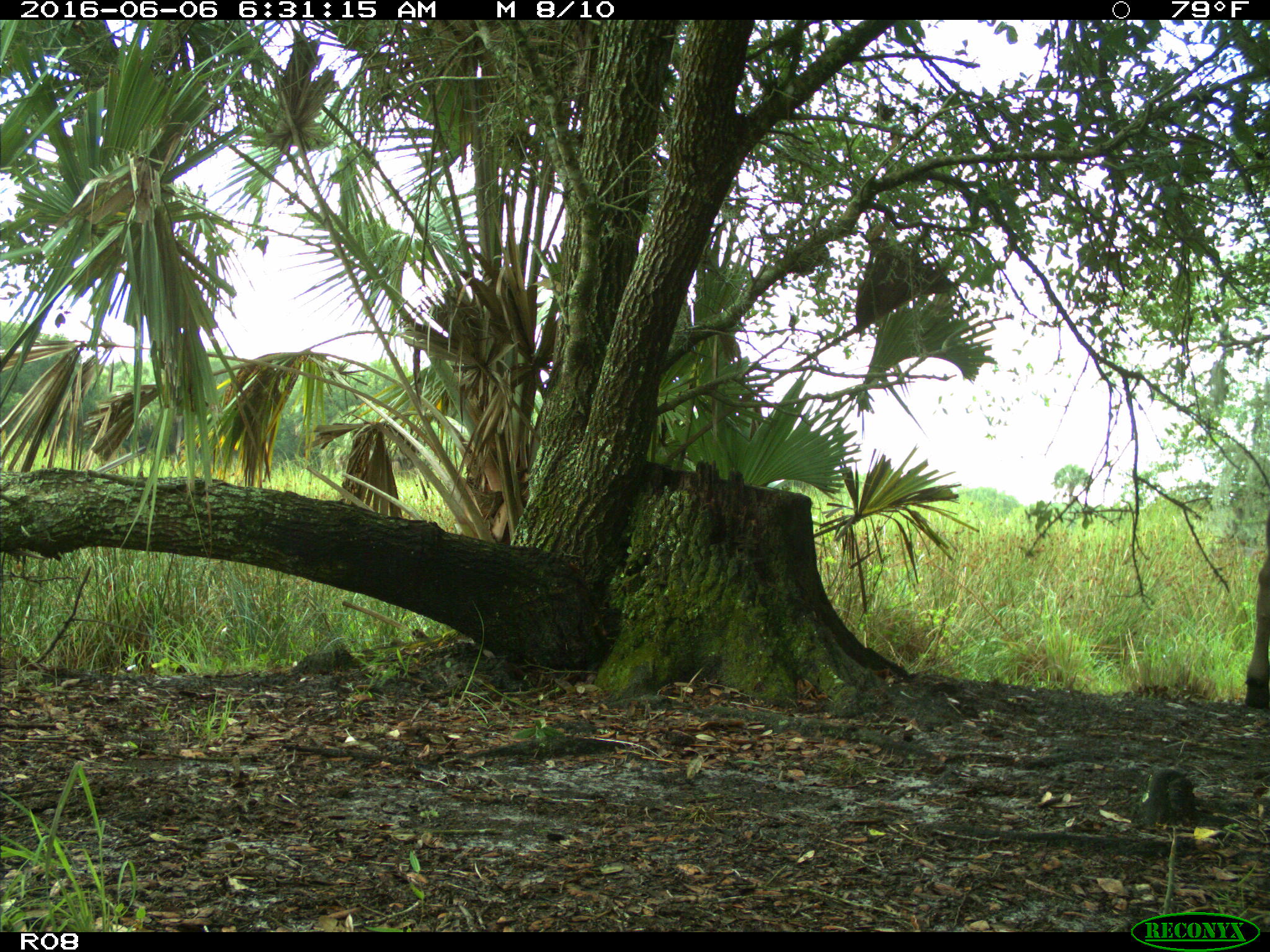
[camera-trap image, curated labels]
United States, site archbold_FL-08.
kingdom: Animalia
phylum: Chordata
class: Mammalia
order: Artiodactyla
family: Bovidae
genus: Bos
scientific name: Bos taurus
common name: domestic cow